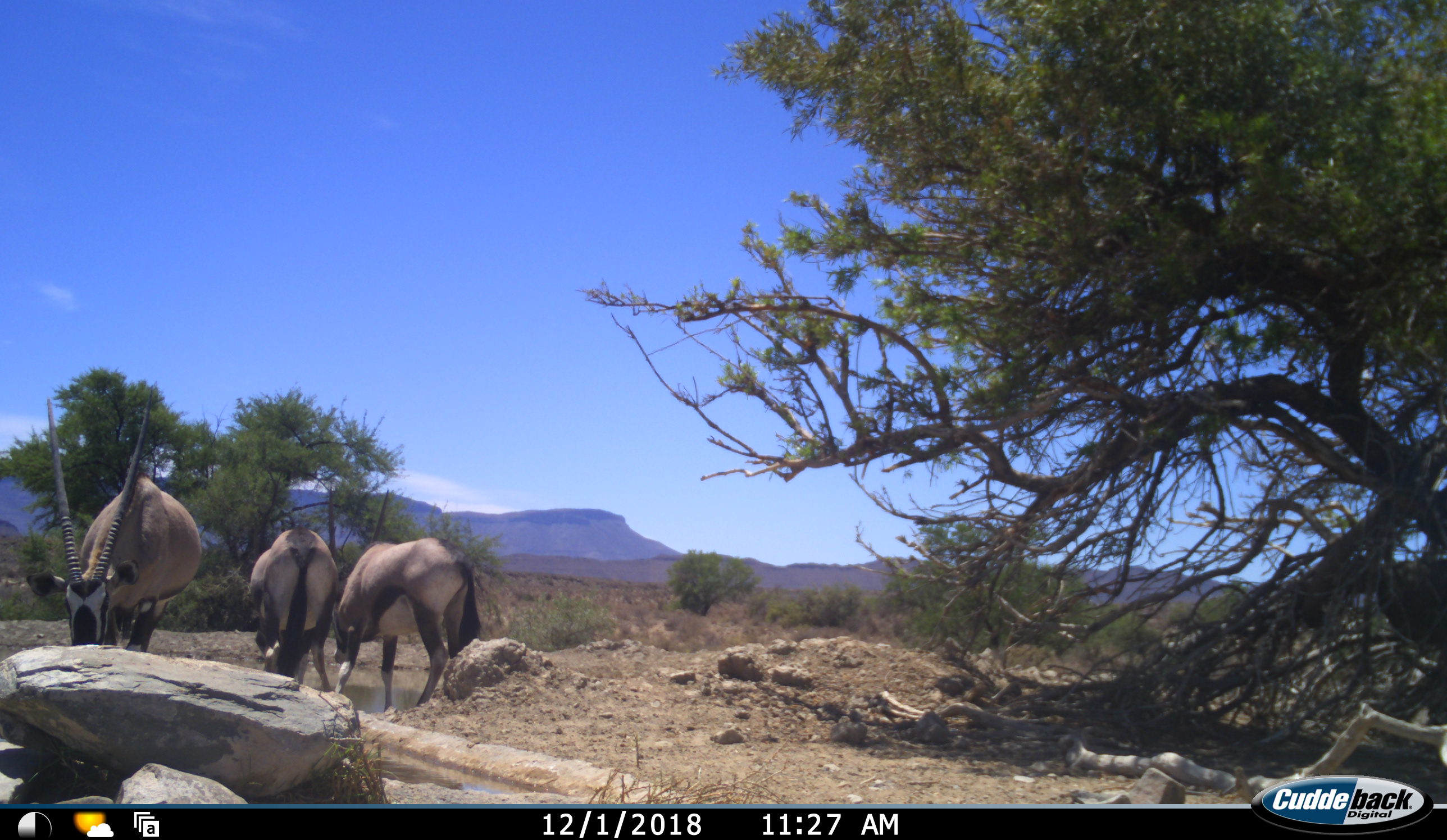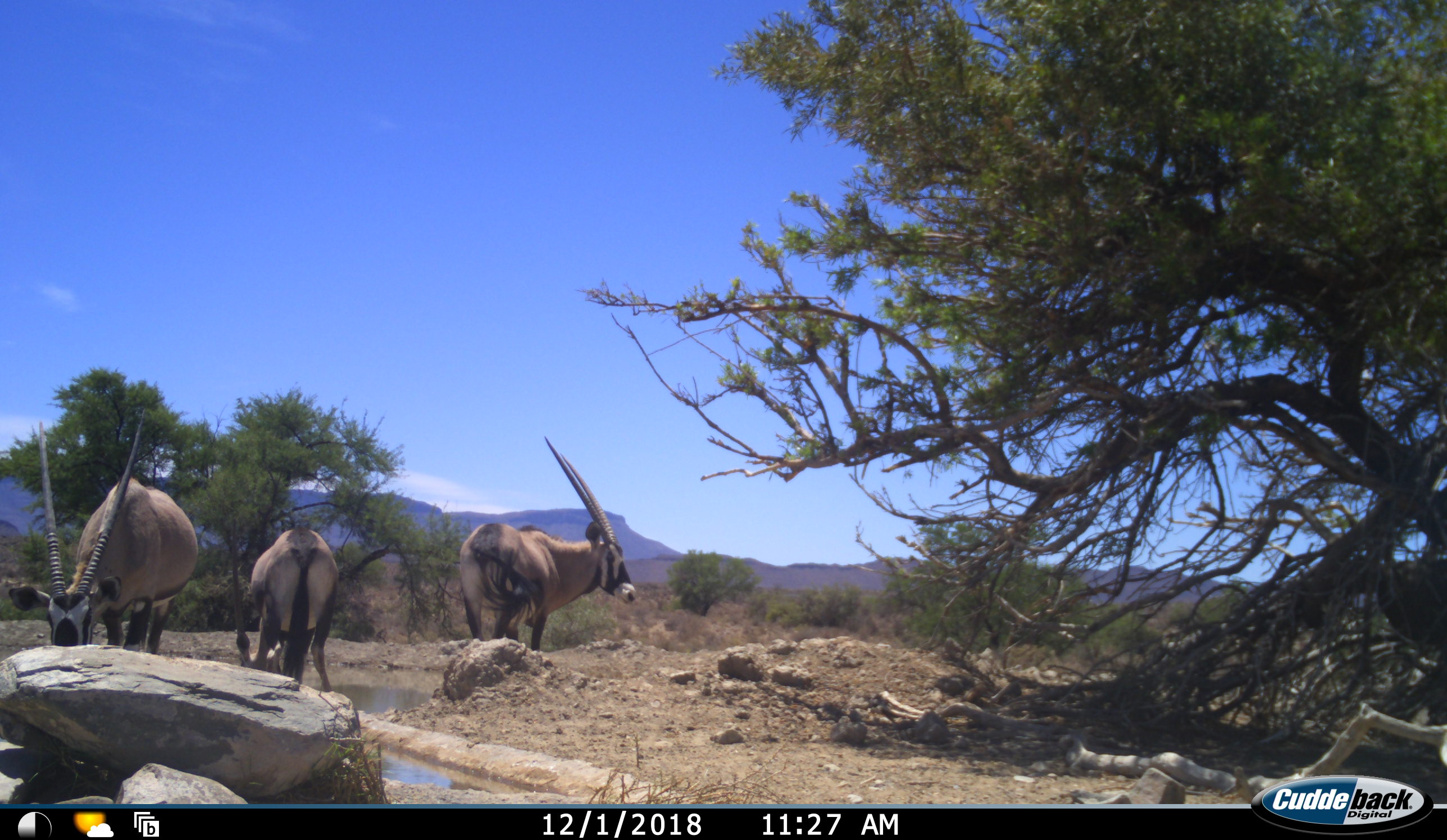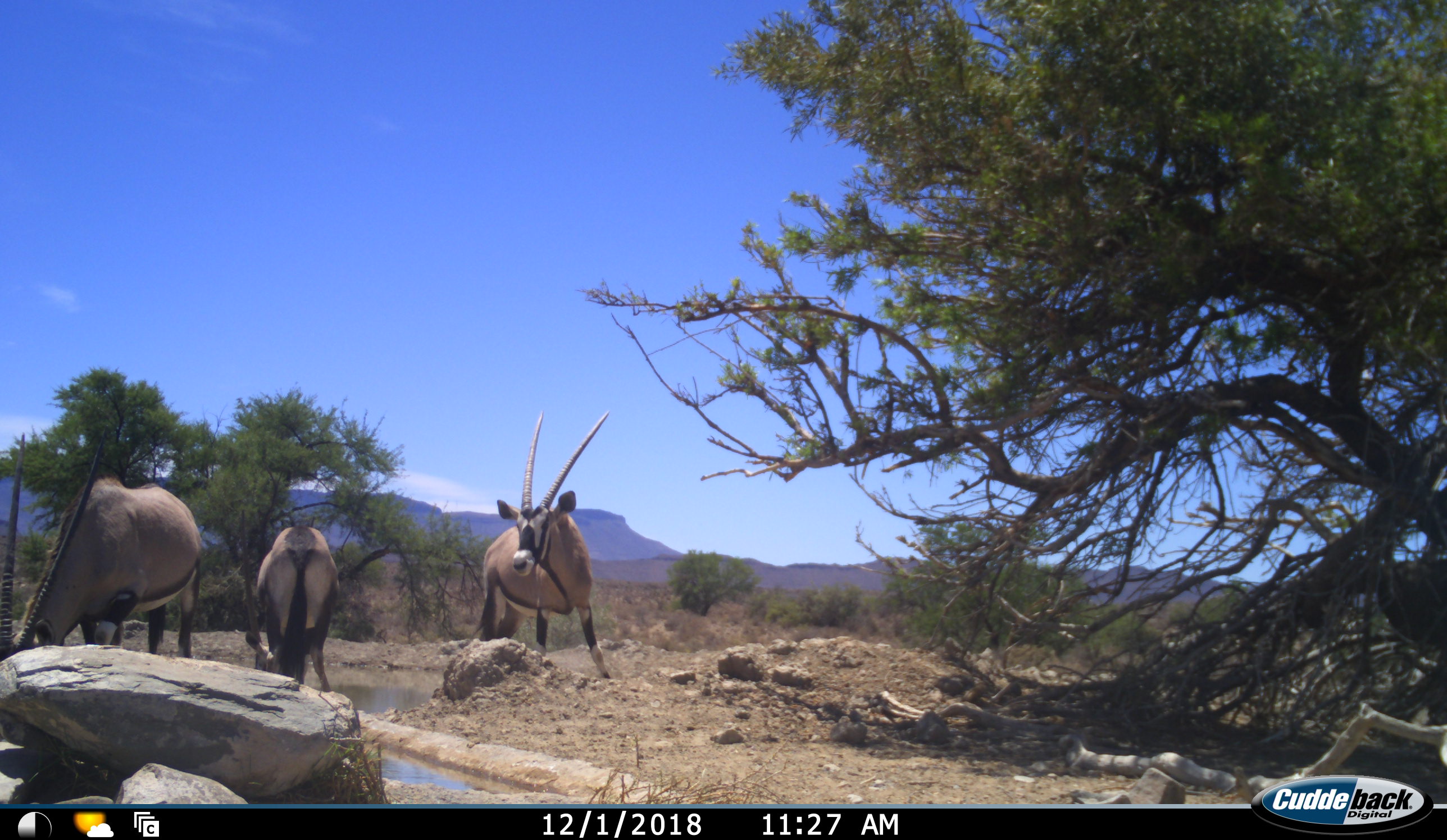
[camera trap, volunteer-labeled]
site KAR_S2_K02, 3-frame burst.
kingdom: Animalia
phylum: Chordata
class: Mammalia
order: Artiodactyla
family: Bovidae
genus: Oryx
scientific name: Oryx gazella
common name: gemsbok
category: oryx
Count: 3.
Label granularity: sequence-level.